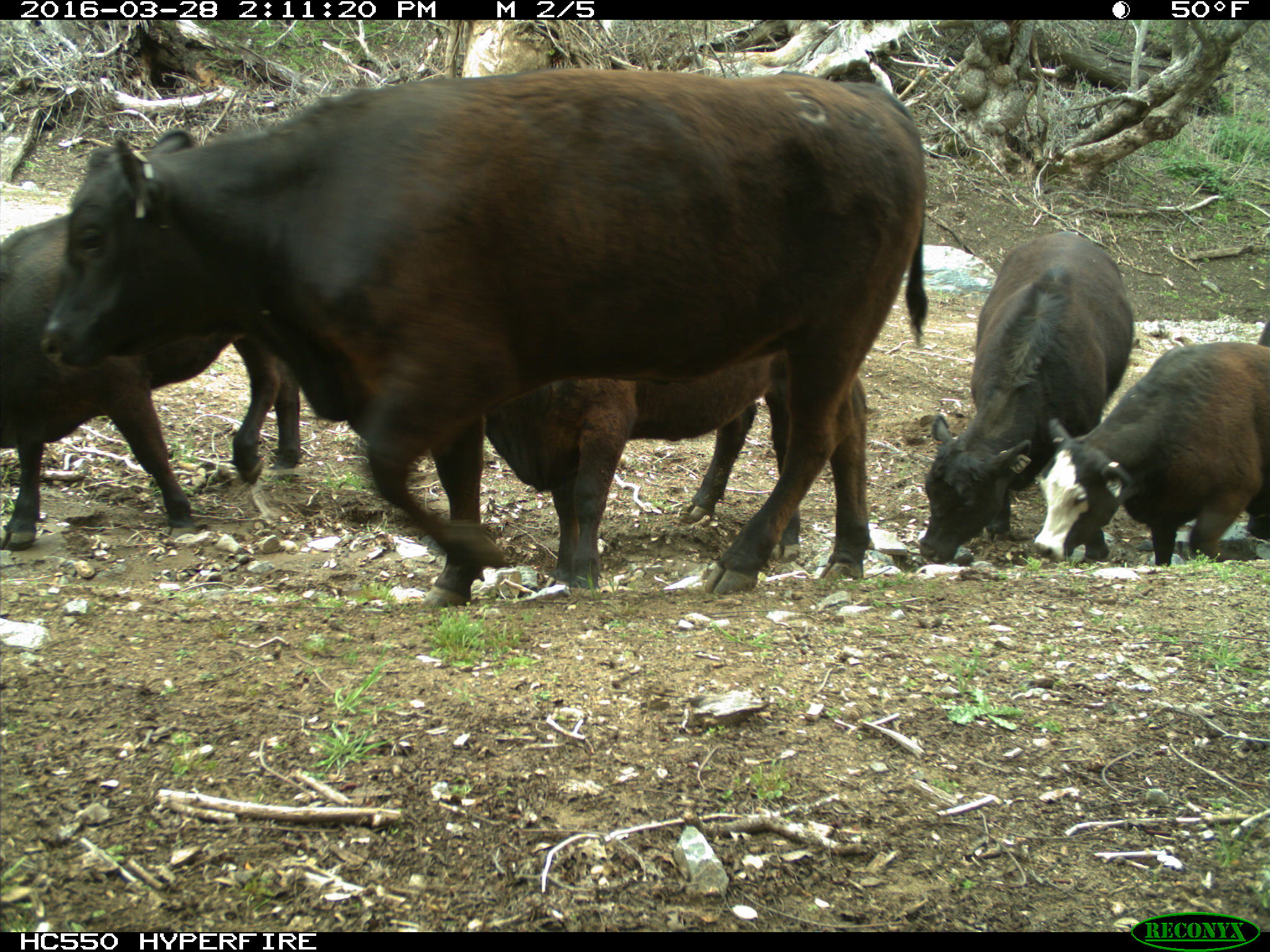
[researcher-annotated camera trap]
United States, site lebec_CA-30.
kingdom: Animalia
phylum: Chordata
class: Mammalia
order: Artiodactyla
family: Bovidae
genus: Bos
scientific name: Bos taurus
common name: domestic cow